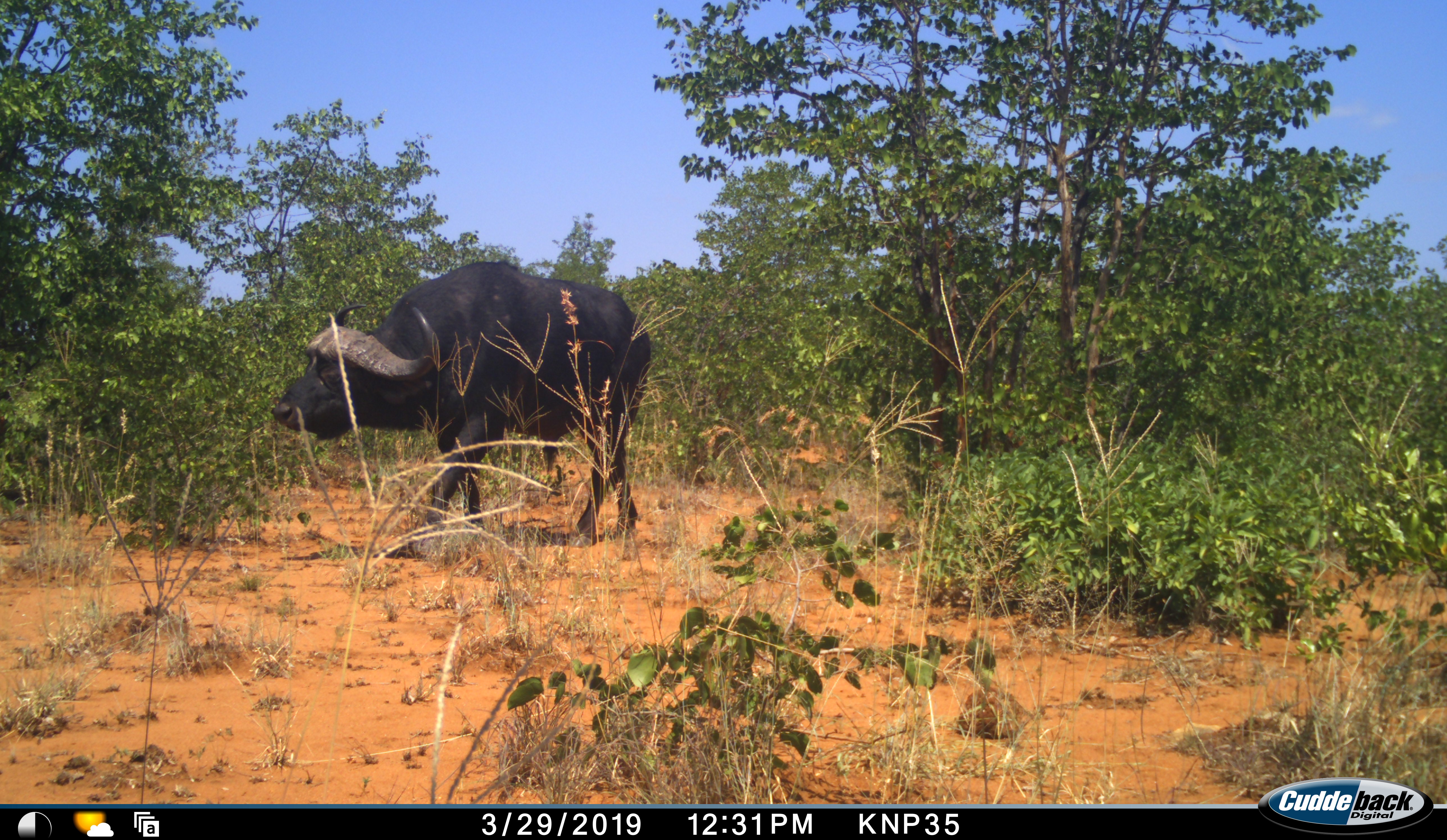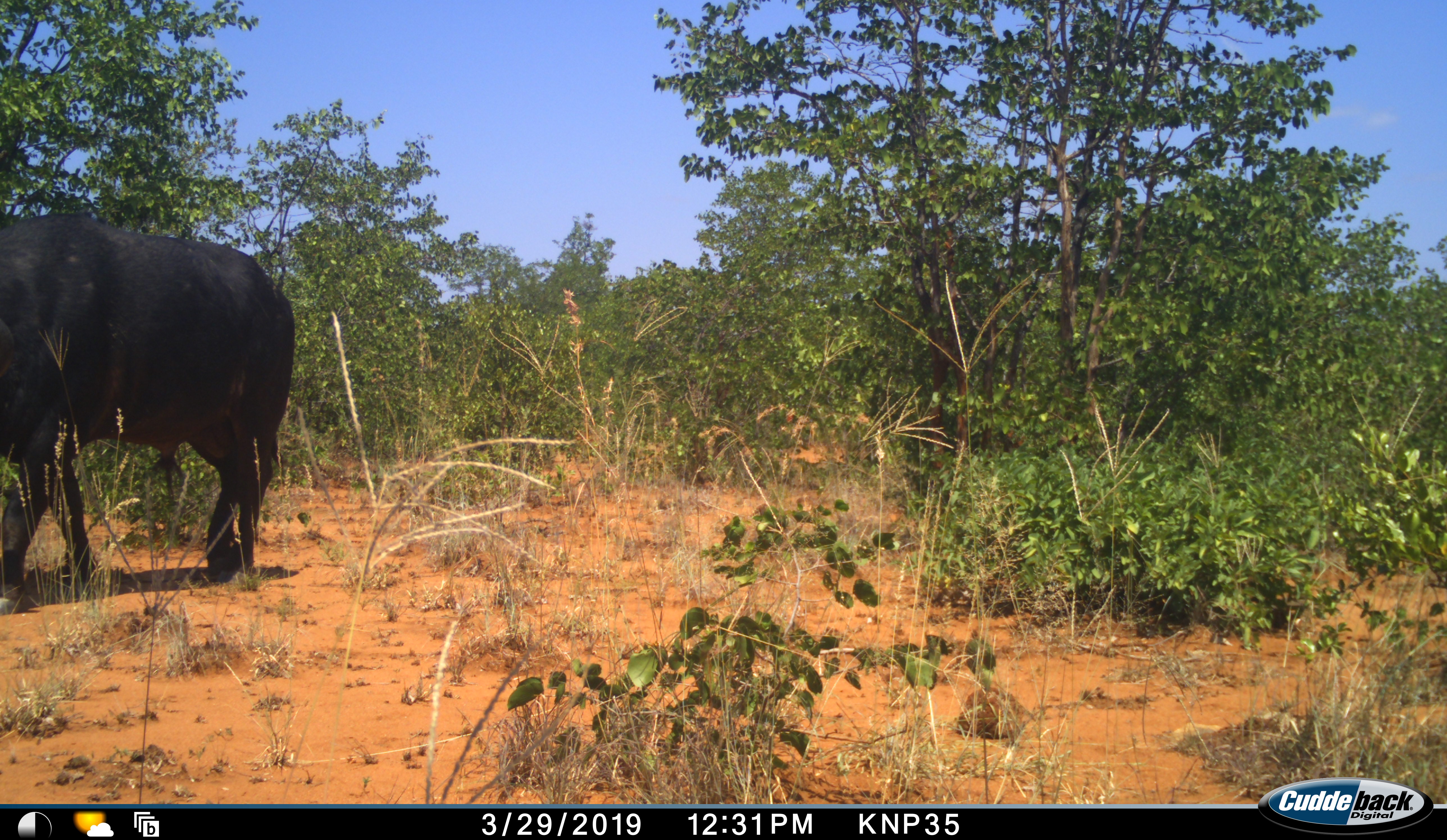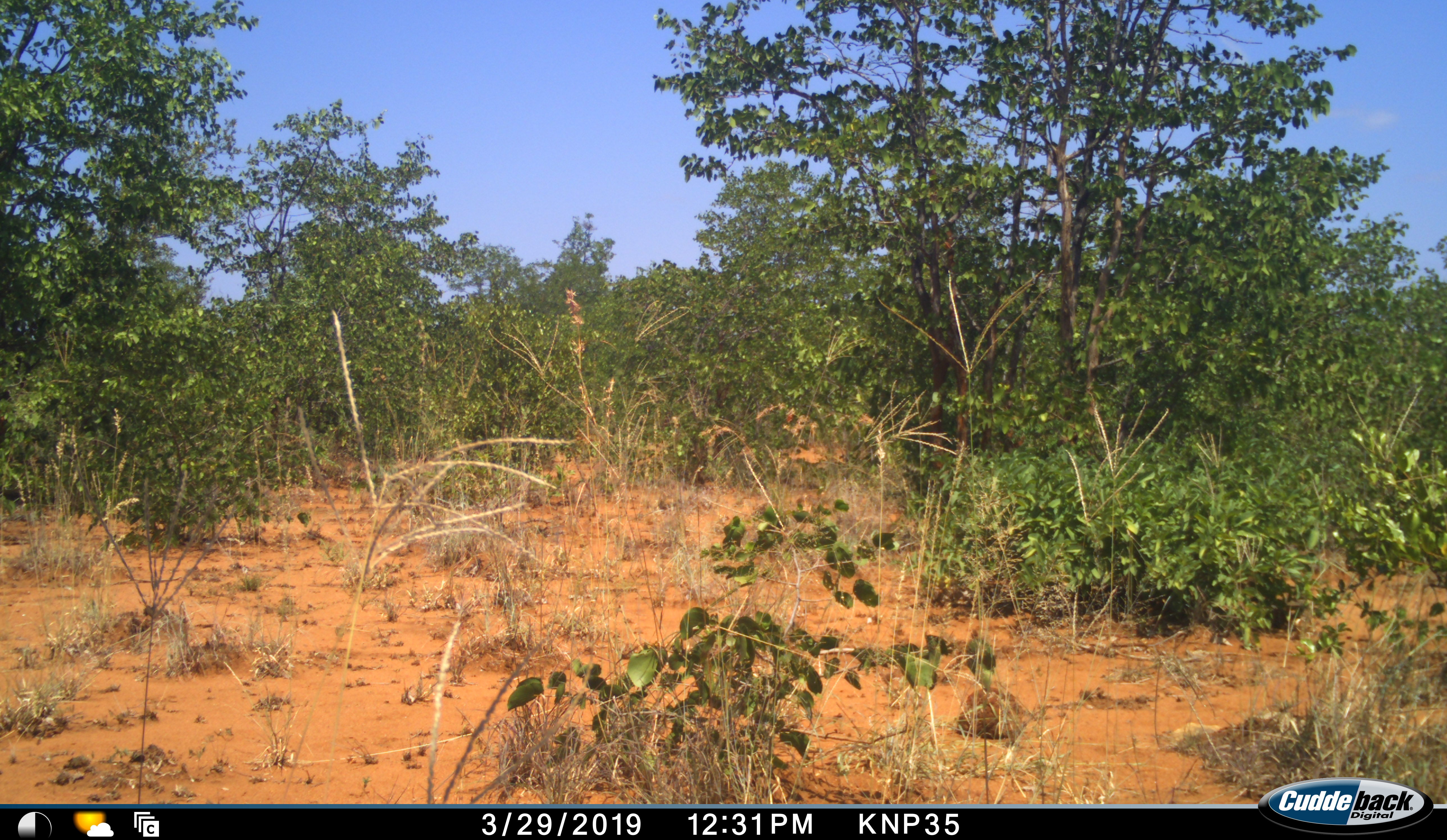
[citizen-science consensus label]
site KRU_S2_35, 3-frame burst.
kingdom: Animalia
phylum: Chordata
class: Mammalia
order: Artiodactyla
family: Bovidae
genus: Syncerus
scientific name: Syncerus caffer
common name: african buffalo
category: buffalo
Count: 1.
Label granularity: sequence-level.